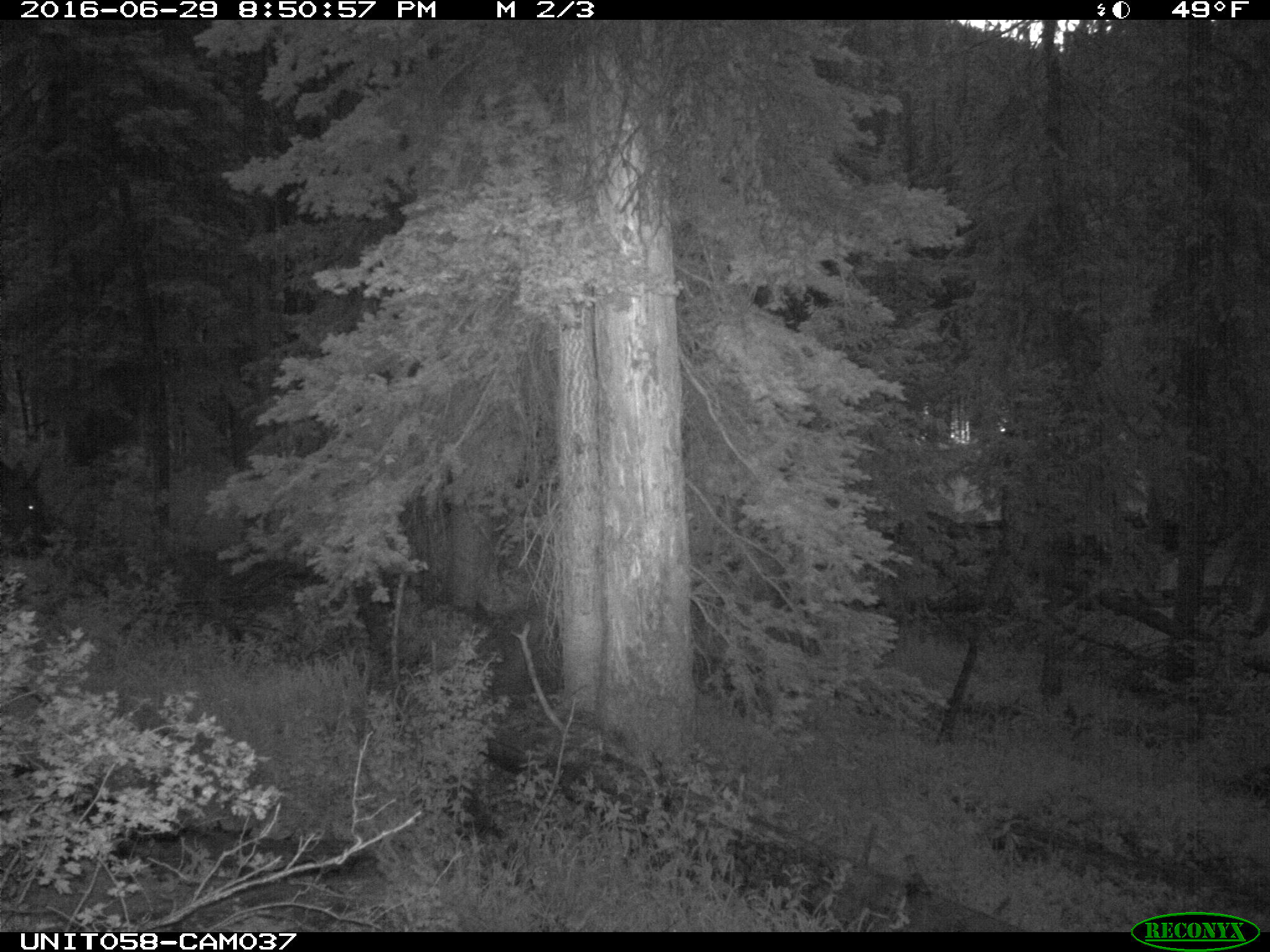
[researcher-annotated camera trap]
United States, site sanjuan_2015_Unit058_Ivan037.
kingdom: Animalia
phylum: Chordata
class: Mammalia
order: Artiodactyla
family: Cervidae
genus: Cervus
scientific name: Cervus elaphus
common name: red deer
Cervus elaphus (red deer).